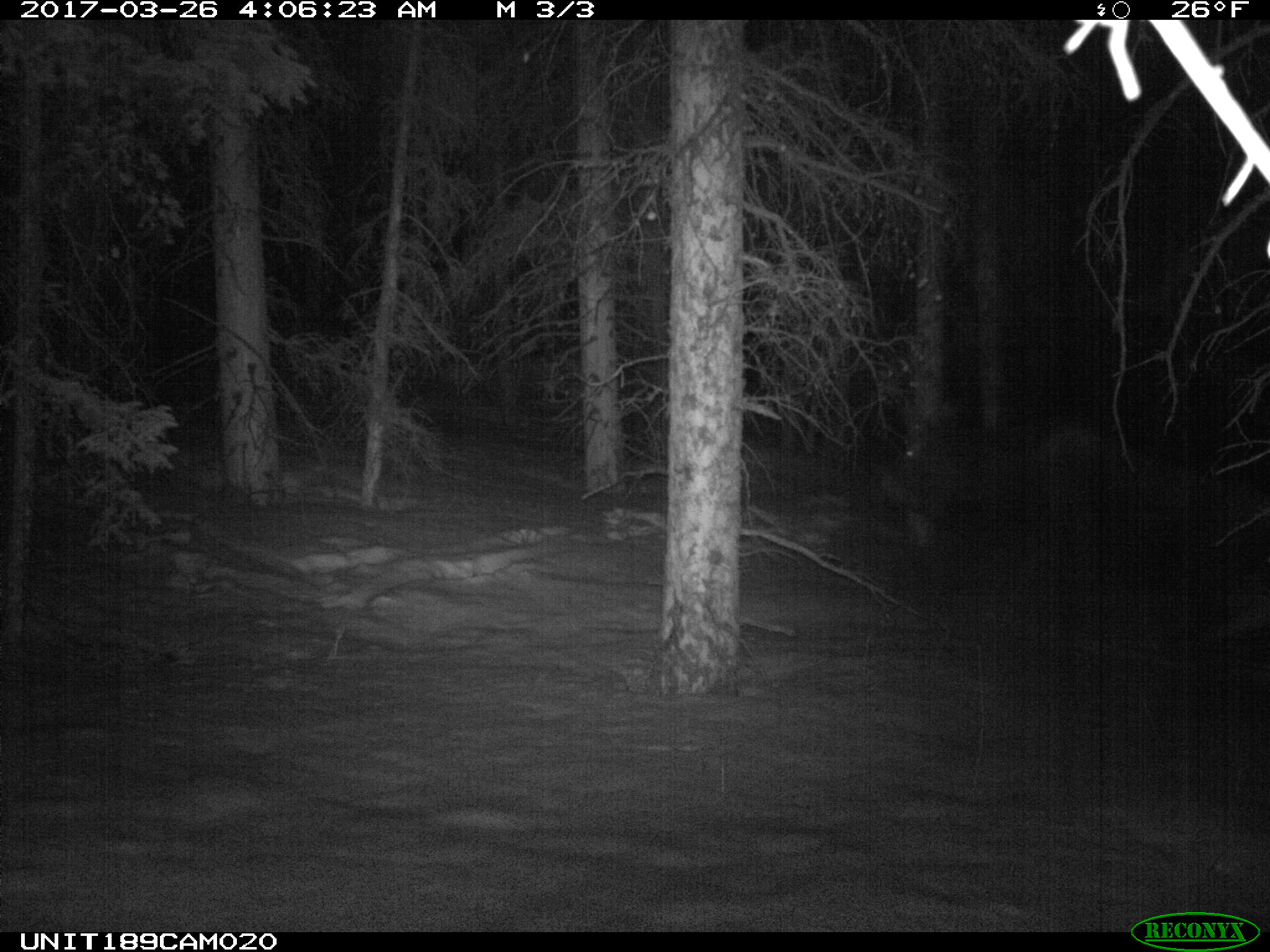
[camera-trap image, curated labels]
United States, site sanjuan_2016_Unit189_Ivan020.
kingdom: Animalia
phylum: Chordata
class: Mammalia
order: Artiodactyla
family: Cervidae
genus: Alces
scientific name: Alces alces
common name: moose